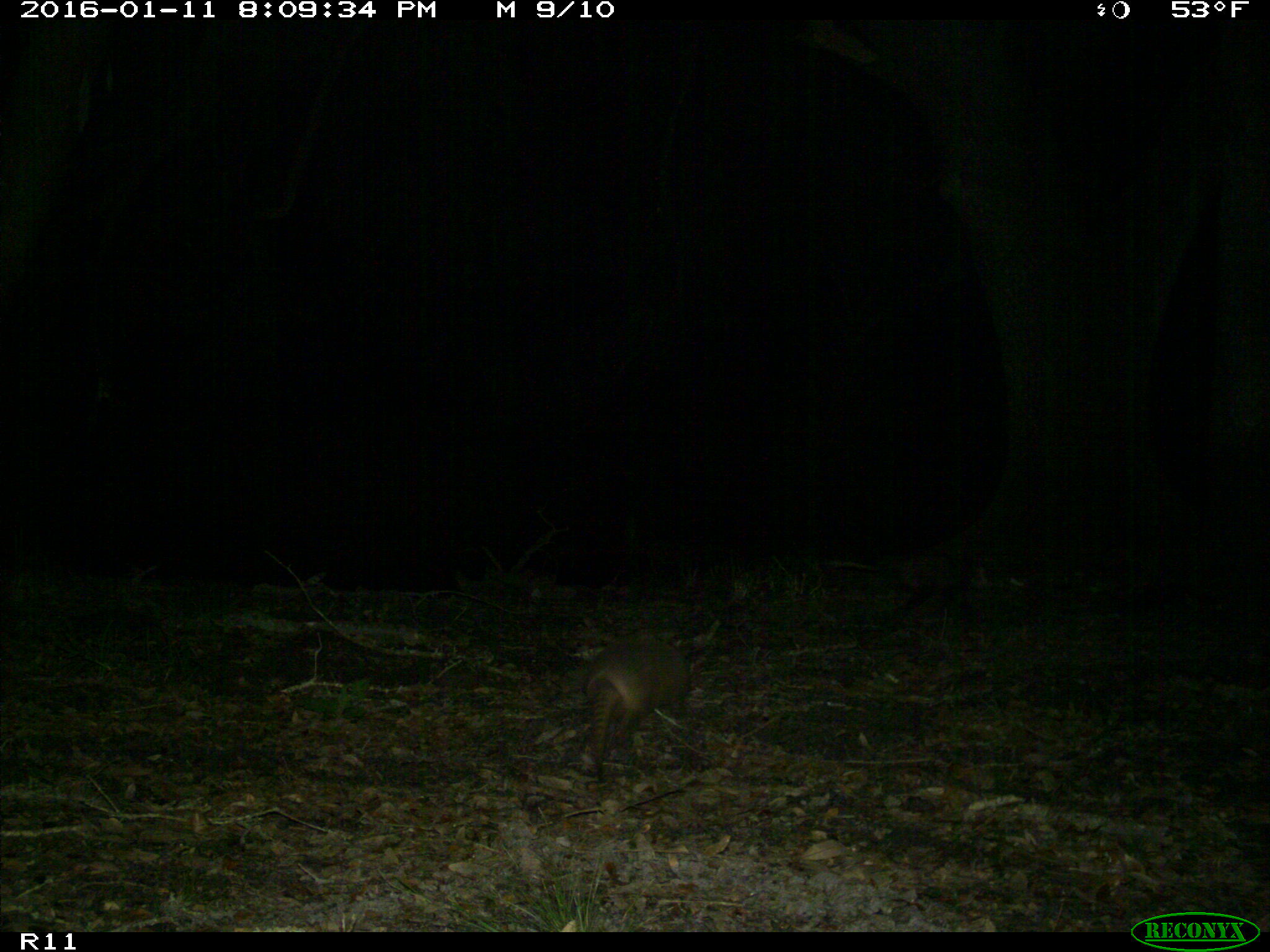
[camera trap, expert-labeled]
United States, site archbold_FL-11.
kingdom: Animalia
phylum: Chordata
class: Mammalia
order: Cingulata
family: Dasypodidae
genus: Dasypus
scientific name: Dasypus novemcinctus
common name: nine-banded armadillo